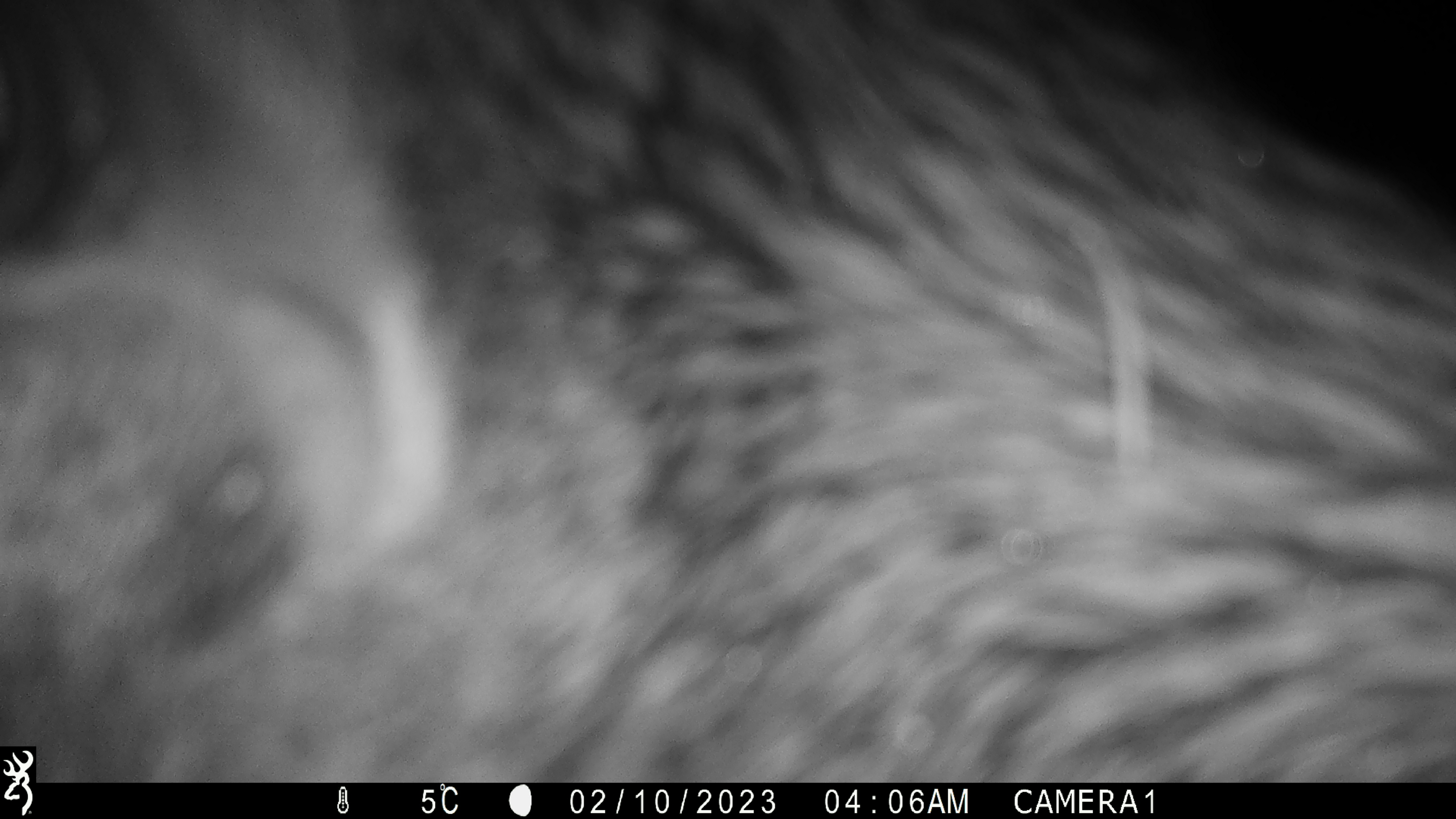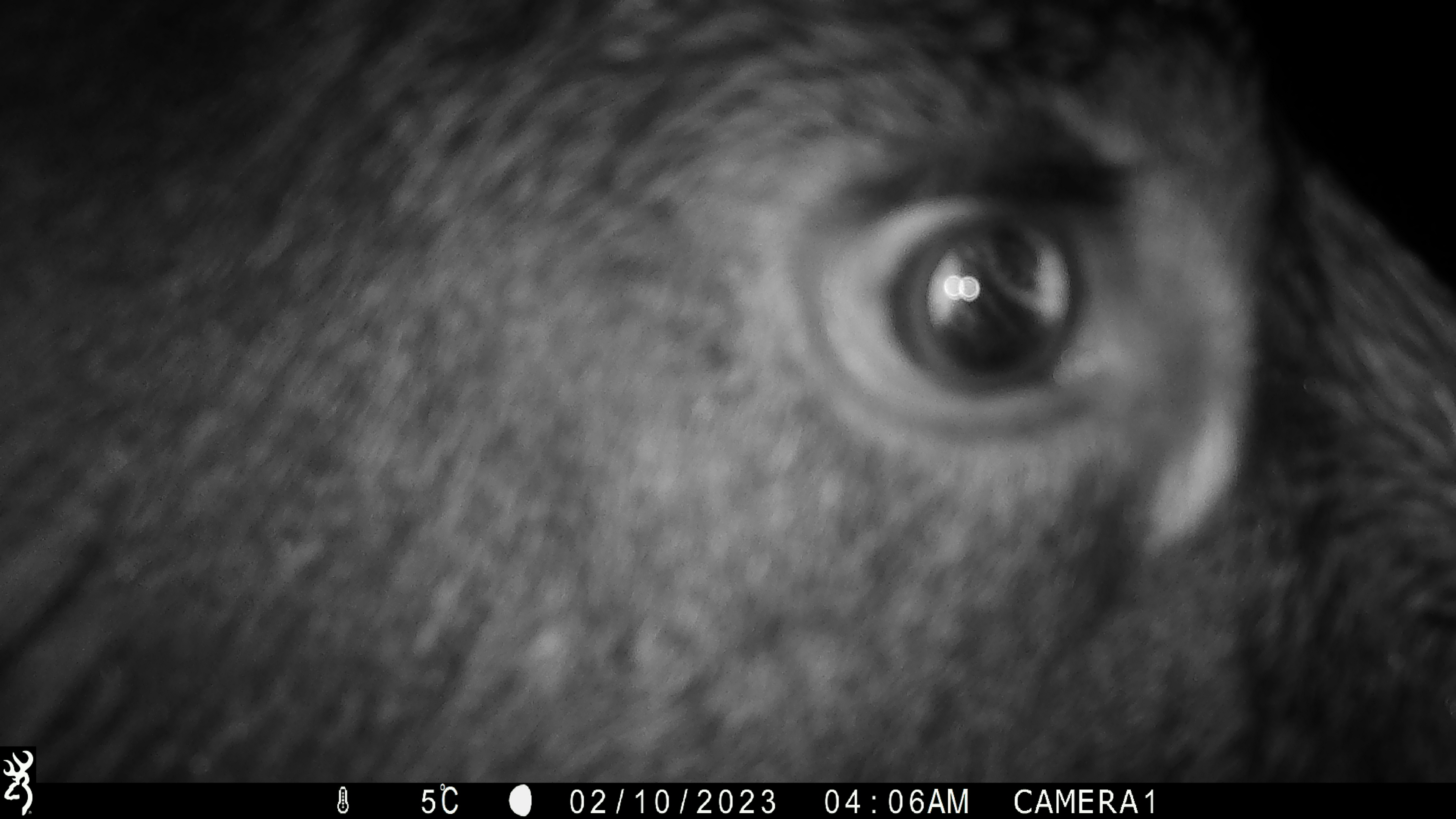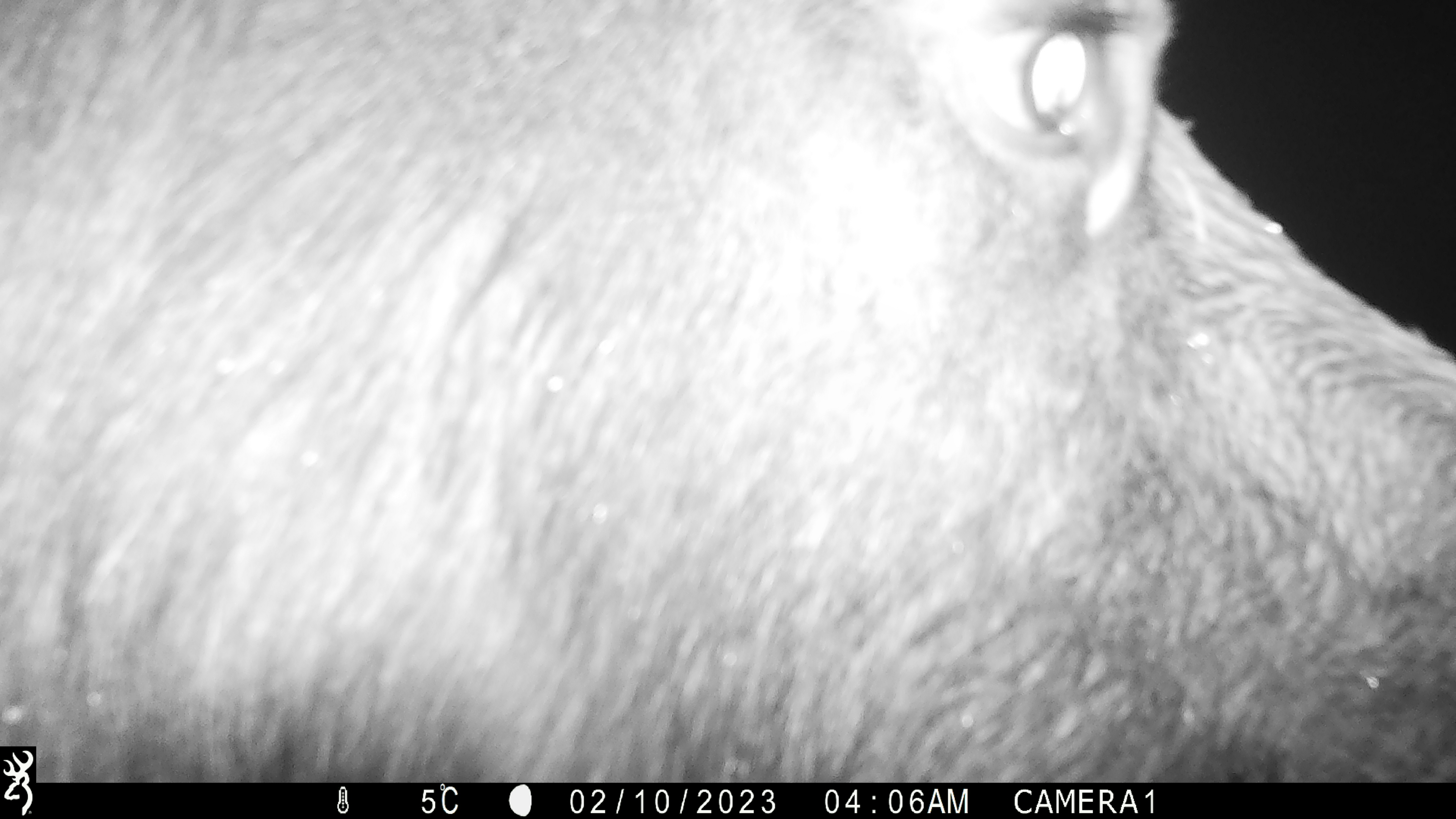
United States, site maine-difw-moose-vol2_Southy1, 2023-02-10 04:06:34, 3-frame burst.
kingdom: Animalia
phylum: Chordata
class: Mammalia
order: Artiodactyla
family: Cervidae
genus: Alces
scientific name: Alces alces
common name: moose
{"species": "moose (Alces alces)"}